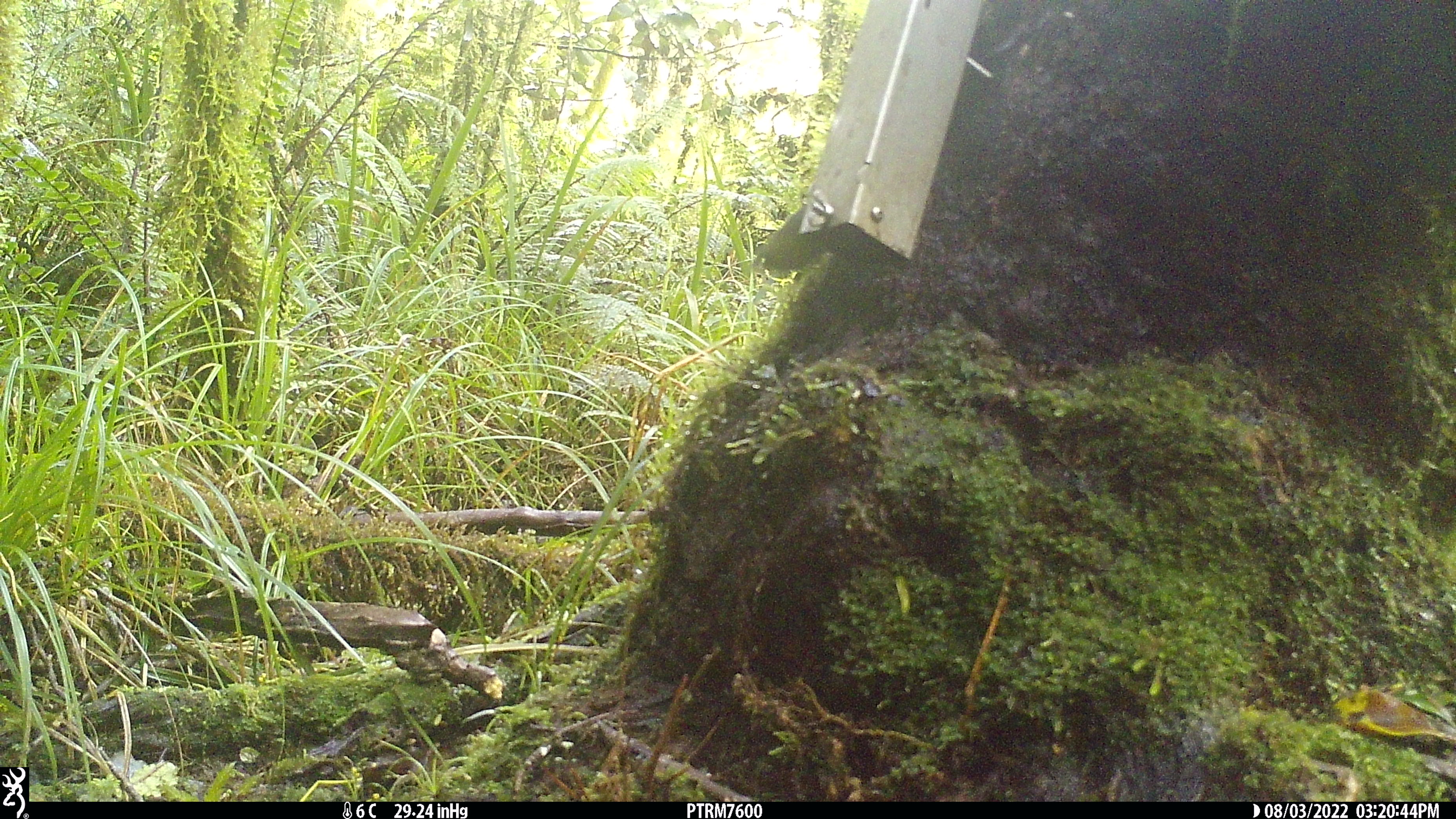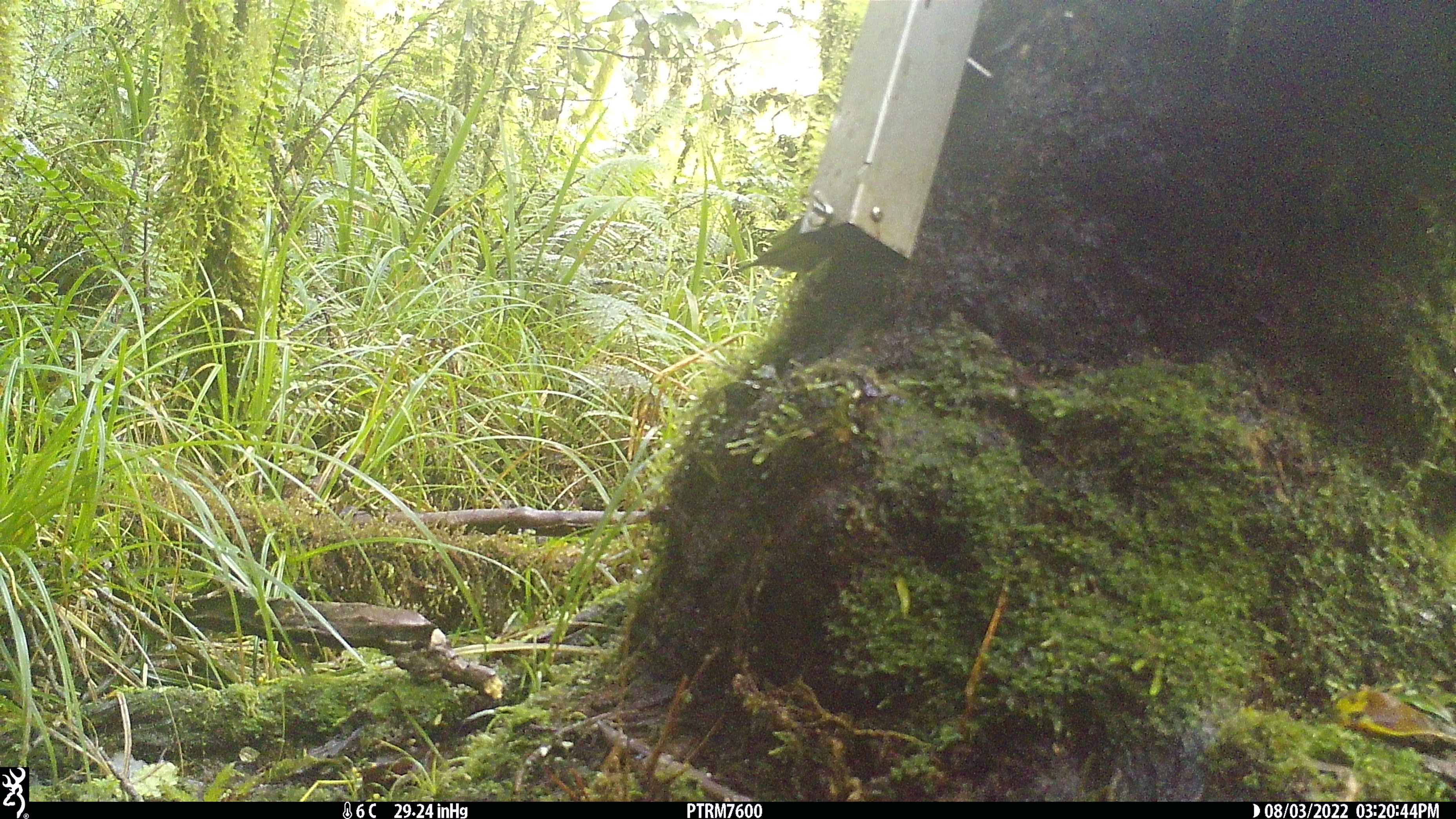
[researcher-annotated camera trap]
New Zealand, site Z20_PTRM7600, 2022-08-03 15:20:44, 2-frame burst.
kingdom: Animalia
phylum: Chordata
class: Aves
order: Passeriformes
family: Zosteropidae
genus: Zosterops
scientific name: Zosterops lateralis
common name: silvereye